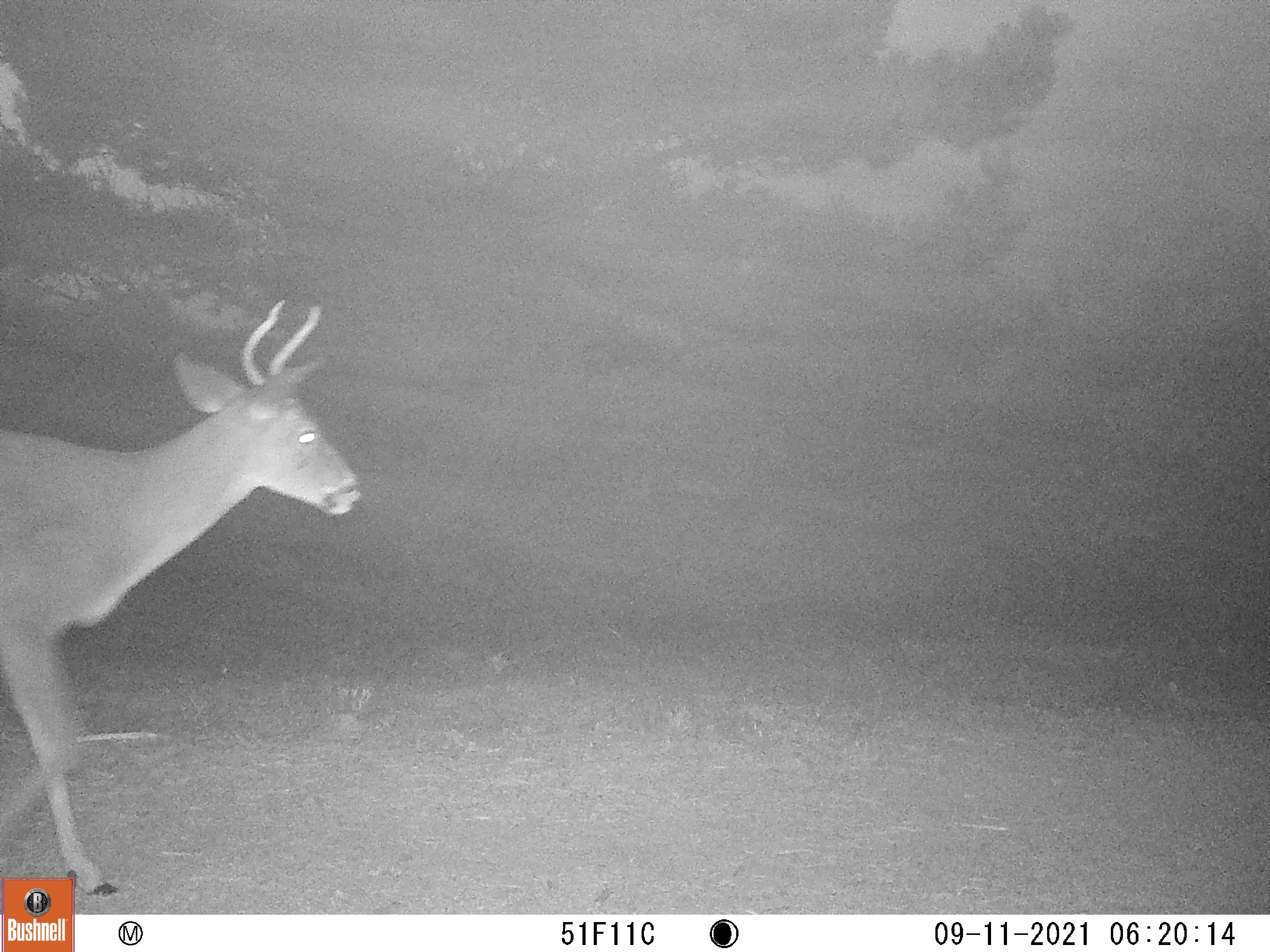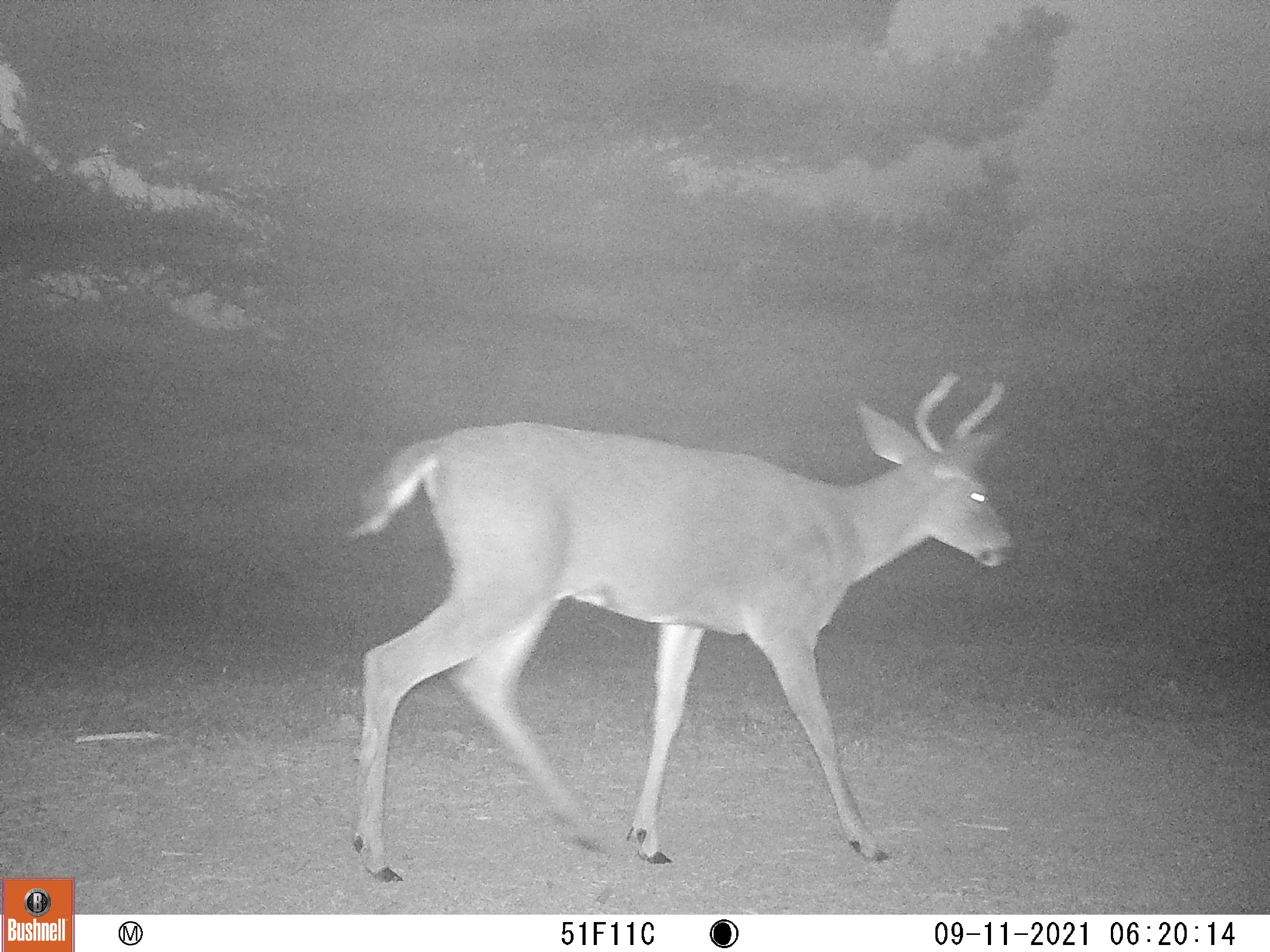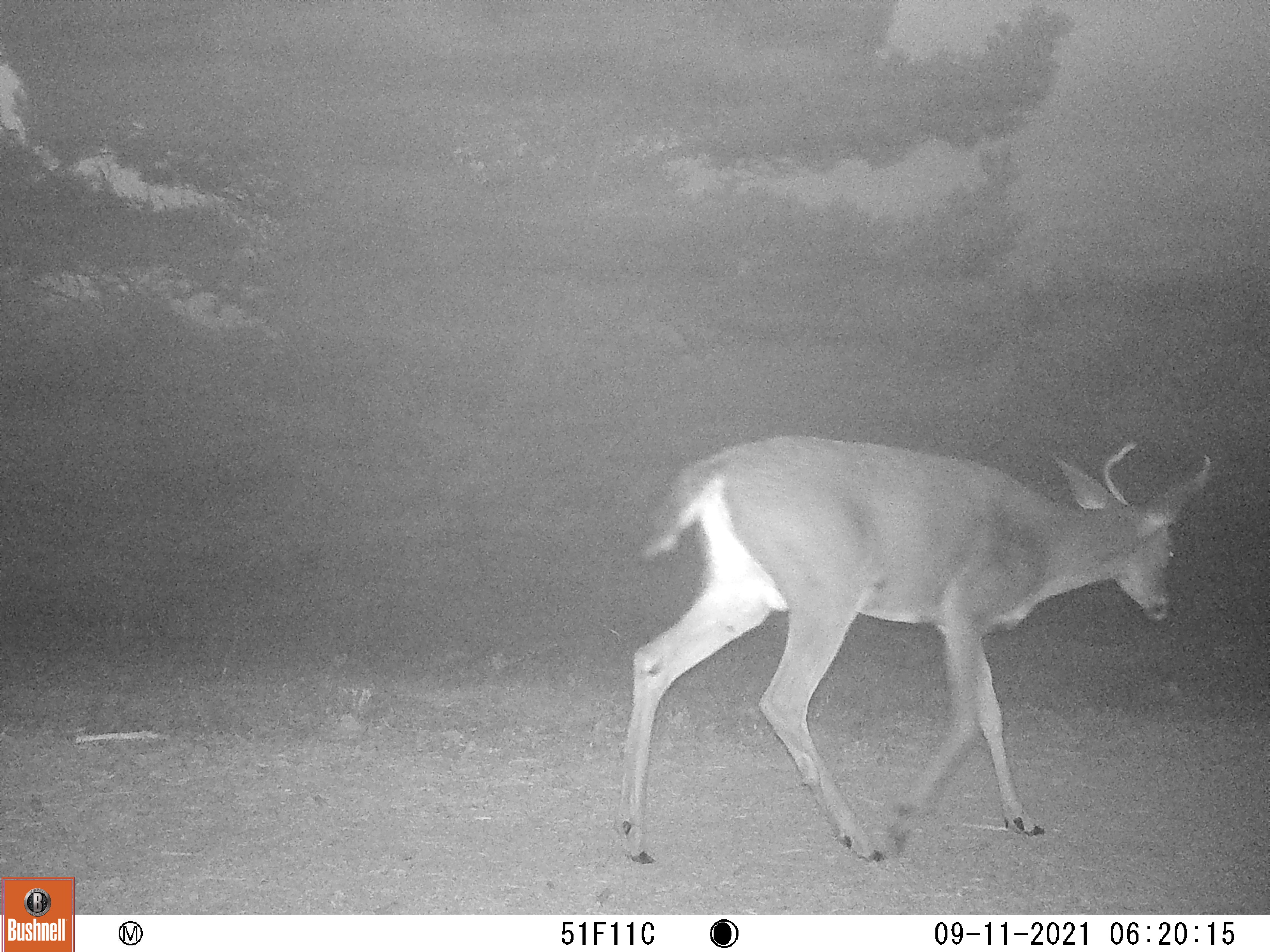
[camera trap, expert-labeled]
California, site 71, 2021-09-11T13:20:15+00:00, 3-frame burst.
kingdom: Animalia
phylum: Chordata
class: Mammalia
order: Artiodactyla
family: Cervidae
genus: Odocoileus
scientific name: Odocoileus hemionus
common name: mule deer